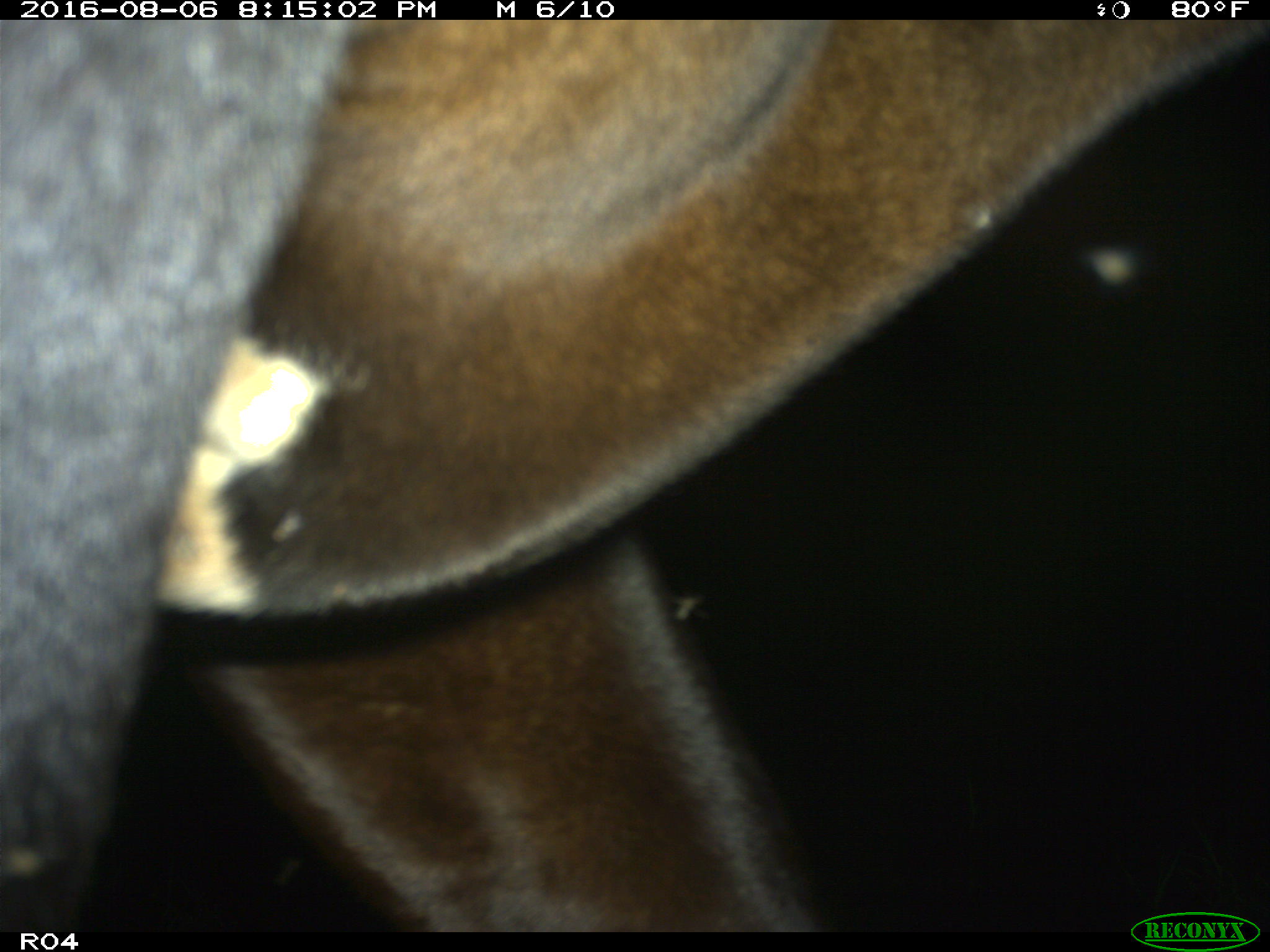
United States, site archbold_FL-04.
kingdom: Animalia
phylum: Chordata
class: Mammalia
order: Artiodactyla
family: Bovidae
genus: Bos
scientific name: Bos taurus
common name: domestic cow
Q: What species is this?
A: Bos taurus (domestic cow).